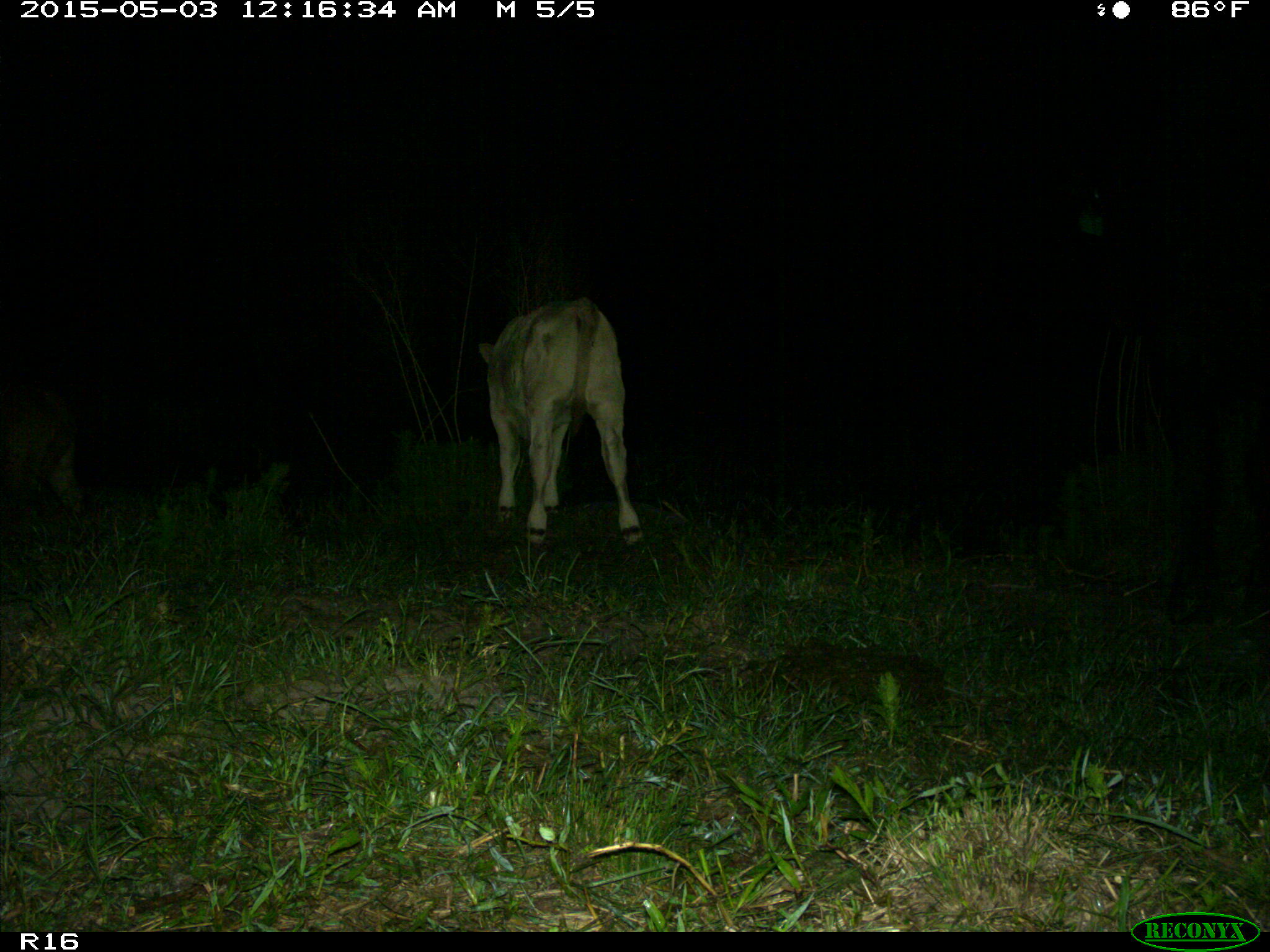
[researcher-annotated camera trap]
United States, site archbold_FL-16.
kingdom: Animalia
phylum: Chordata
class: Mammalia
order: Artiodactyla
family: Bovidae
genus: Bos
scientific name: Bos taurus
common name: domestic cow